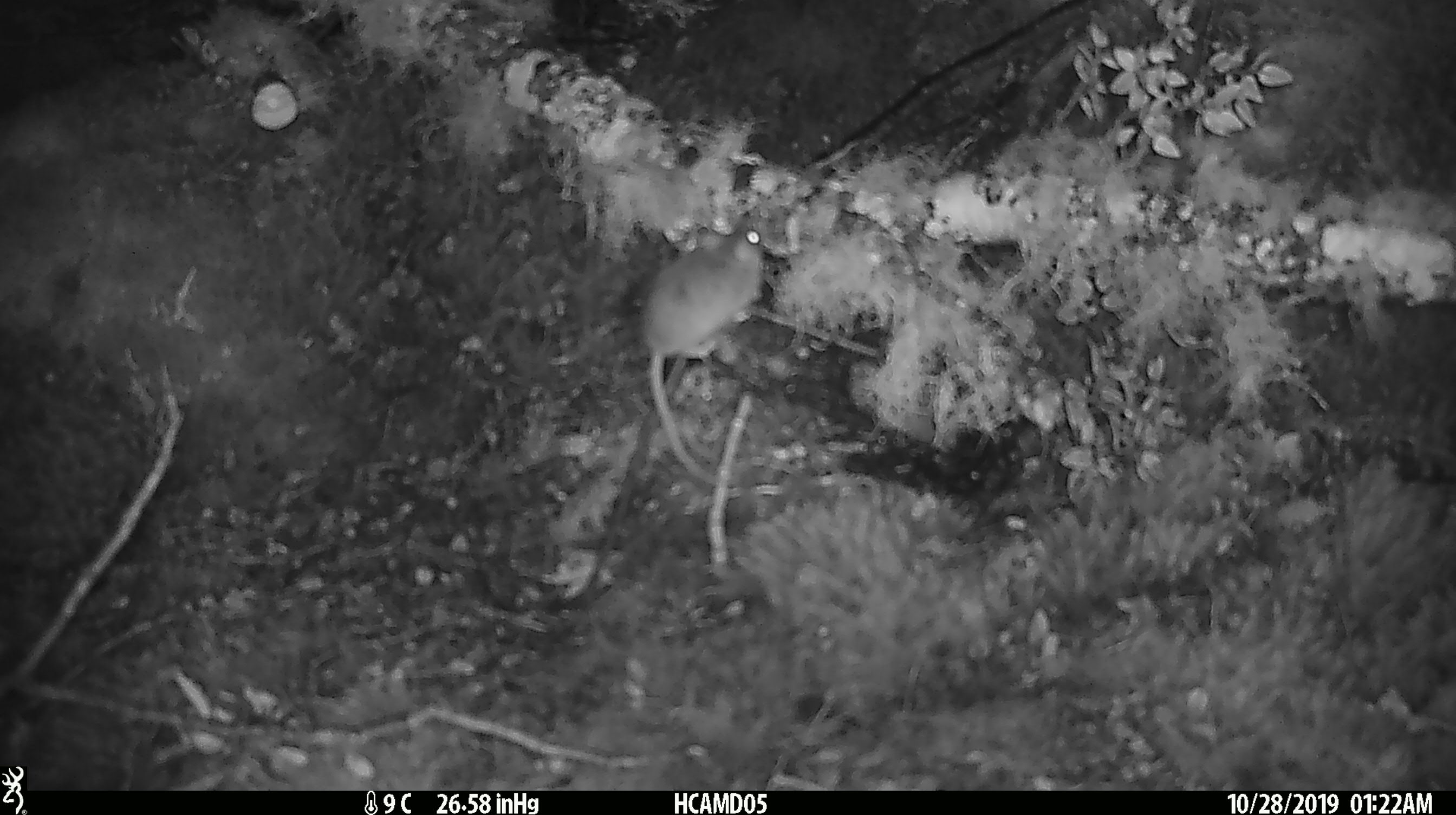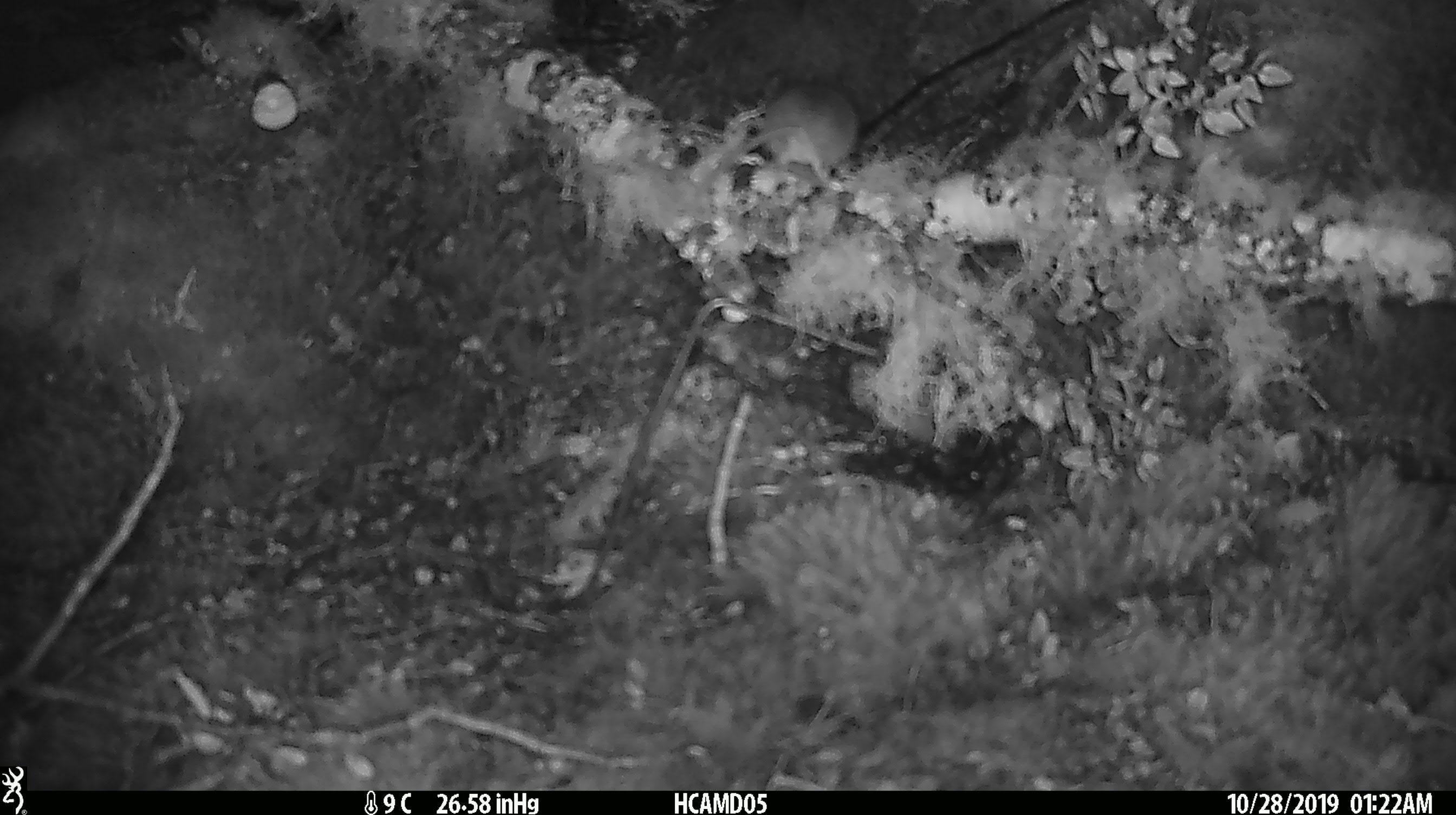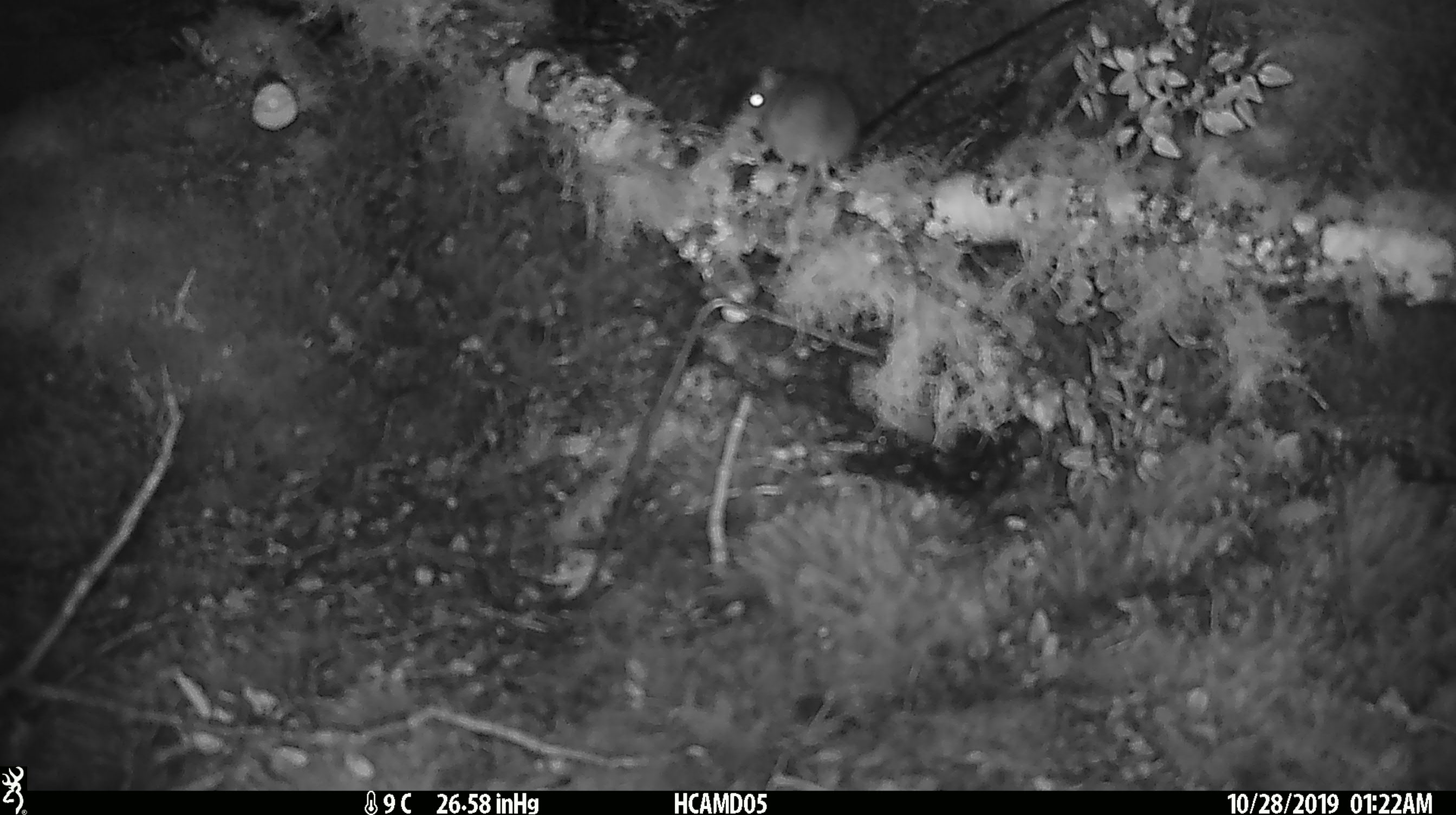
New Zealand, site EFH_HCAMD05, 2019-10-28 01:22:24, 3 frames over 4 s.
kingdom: Animalia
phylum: Chordata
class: Mammalia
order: Rodentia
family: Muridae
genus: Mus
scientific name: Mus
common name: mouse